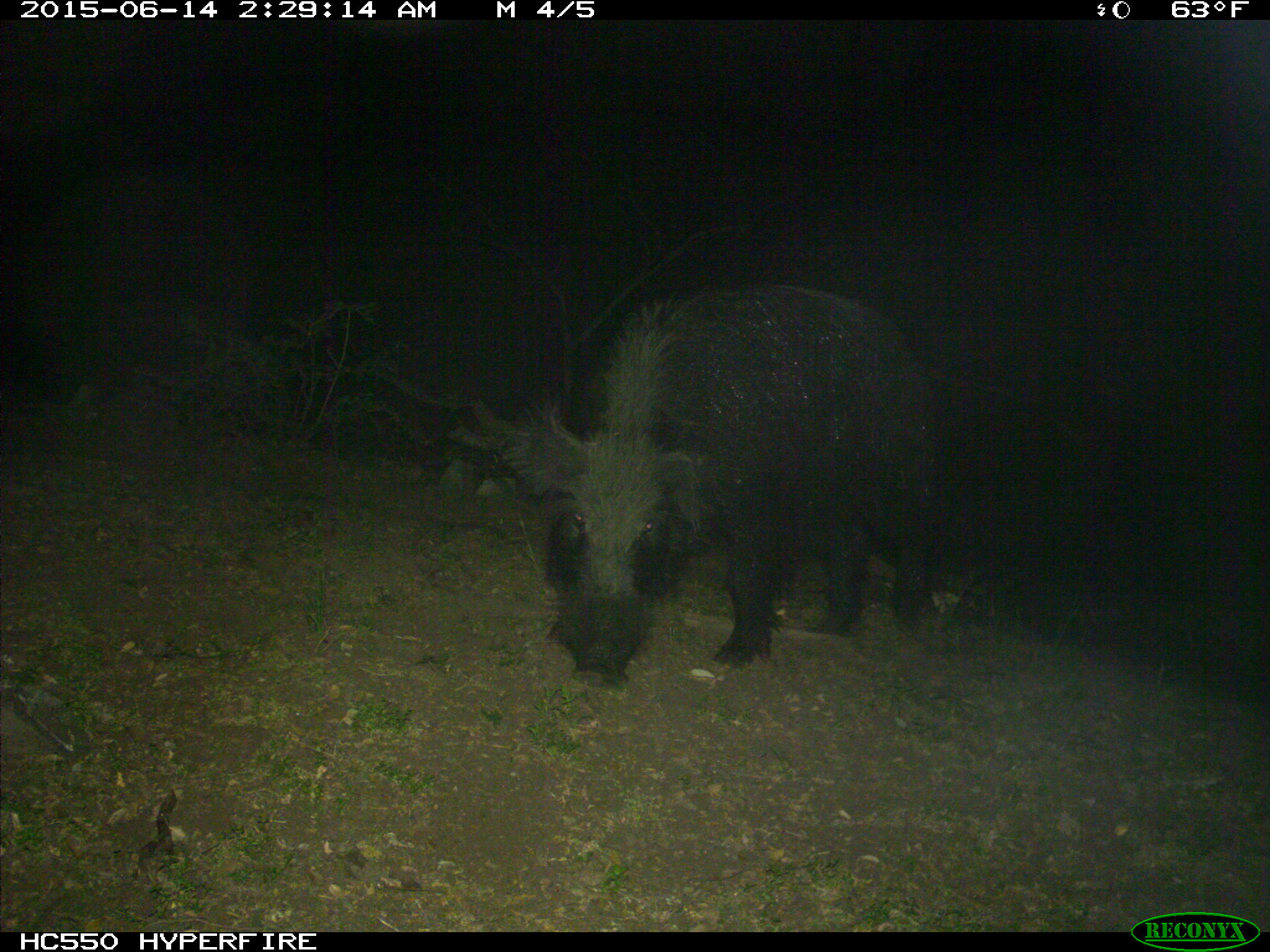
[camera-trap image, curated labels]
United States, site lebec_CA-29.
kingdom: Animalia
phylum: Chordata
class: Mammalia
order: Artiodactyla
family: Suidae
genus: Sus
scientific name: Sus scrofa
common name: wild boar